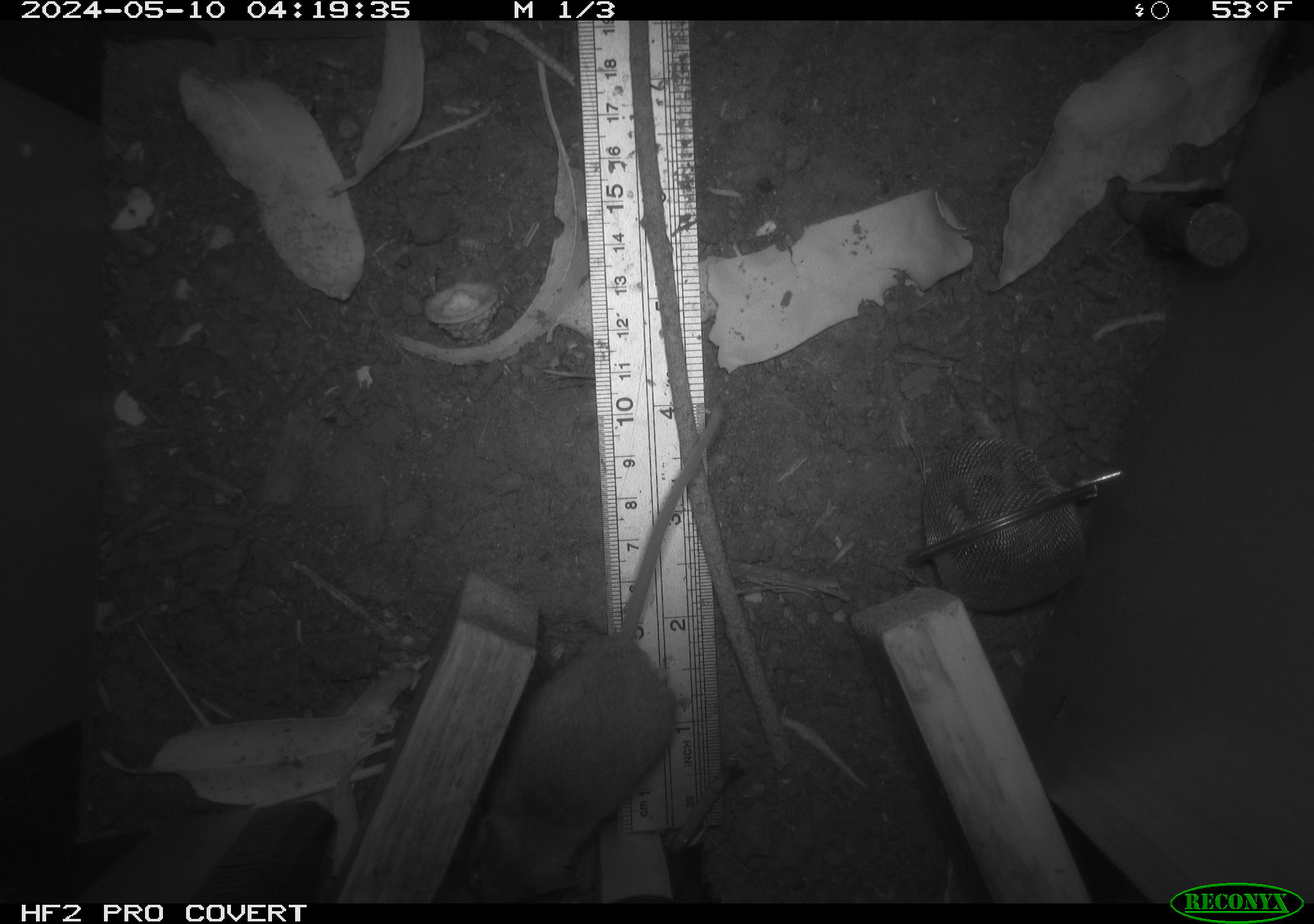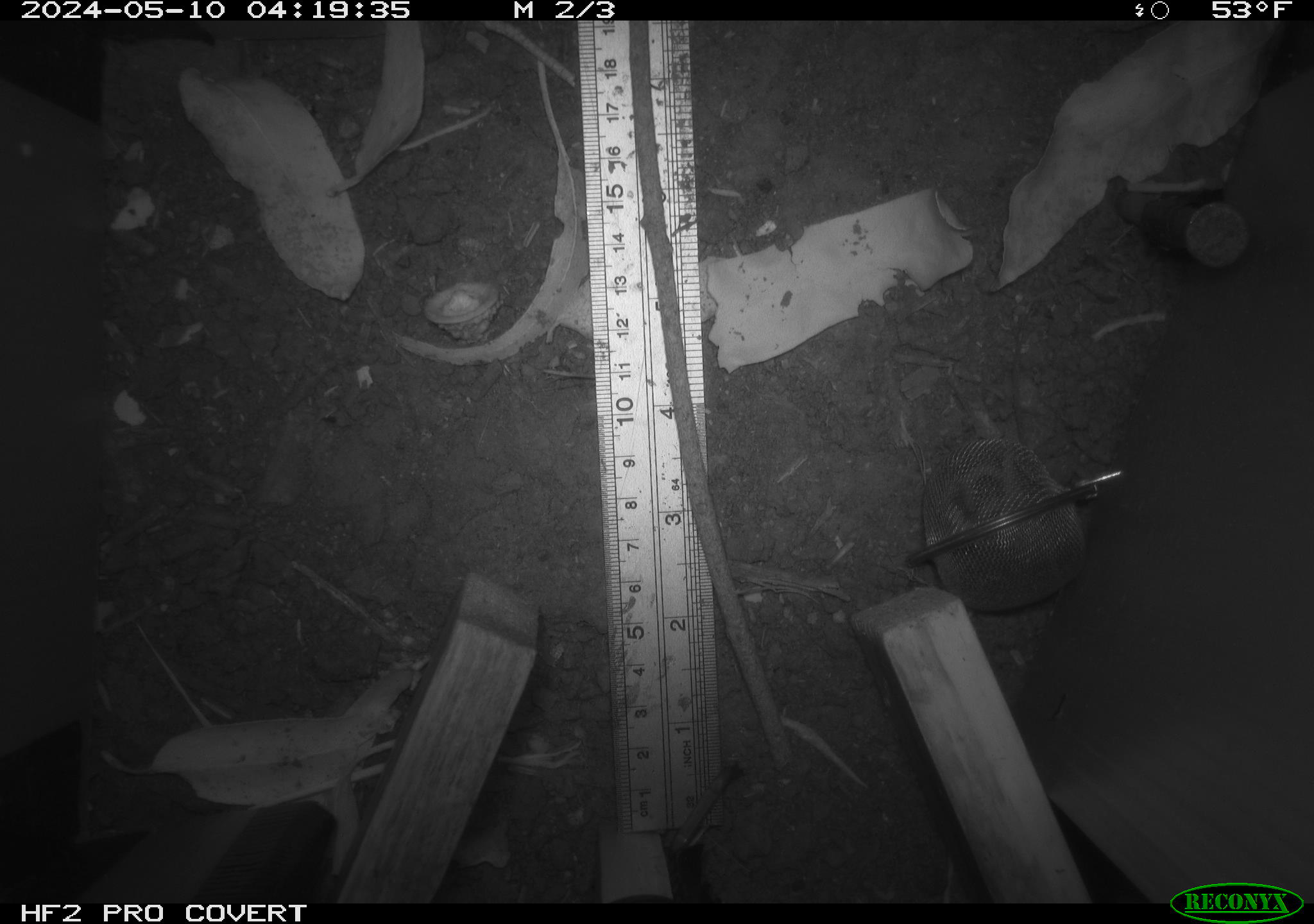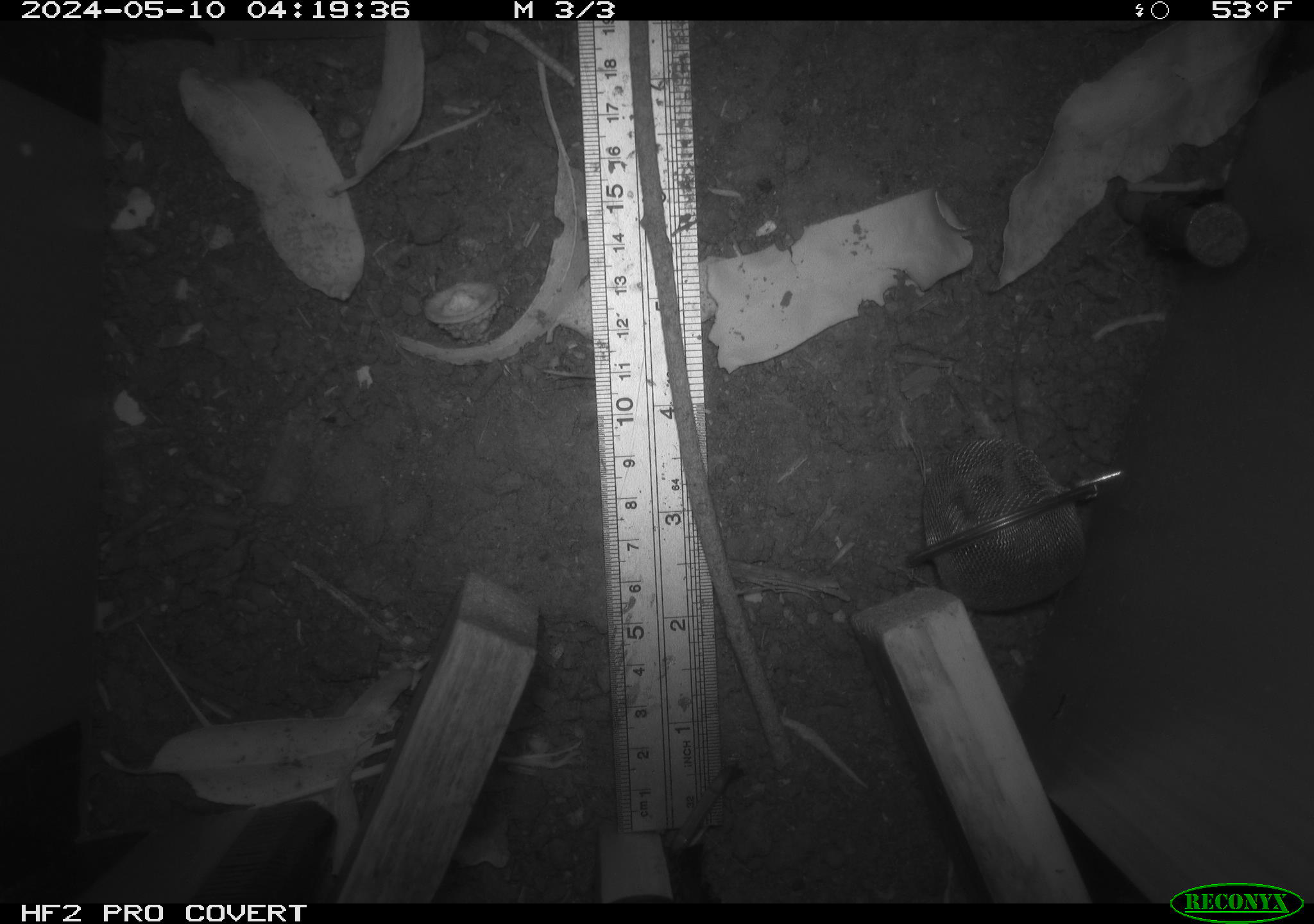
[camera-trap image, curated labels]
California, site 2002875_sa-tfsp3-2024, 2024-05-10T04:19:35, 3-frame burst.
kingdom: Animalia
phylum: Chordata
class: Mammalia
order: Rodentia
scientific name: Rodentia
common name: mouse species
Mouse species (Rodentia).